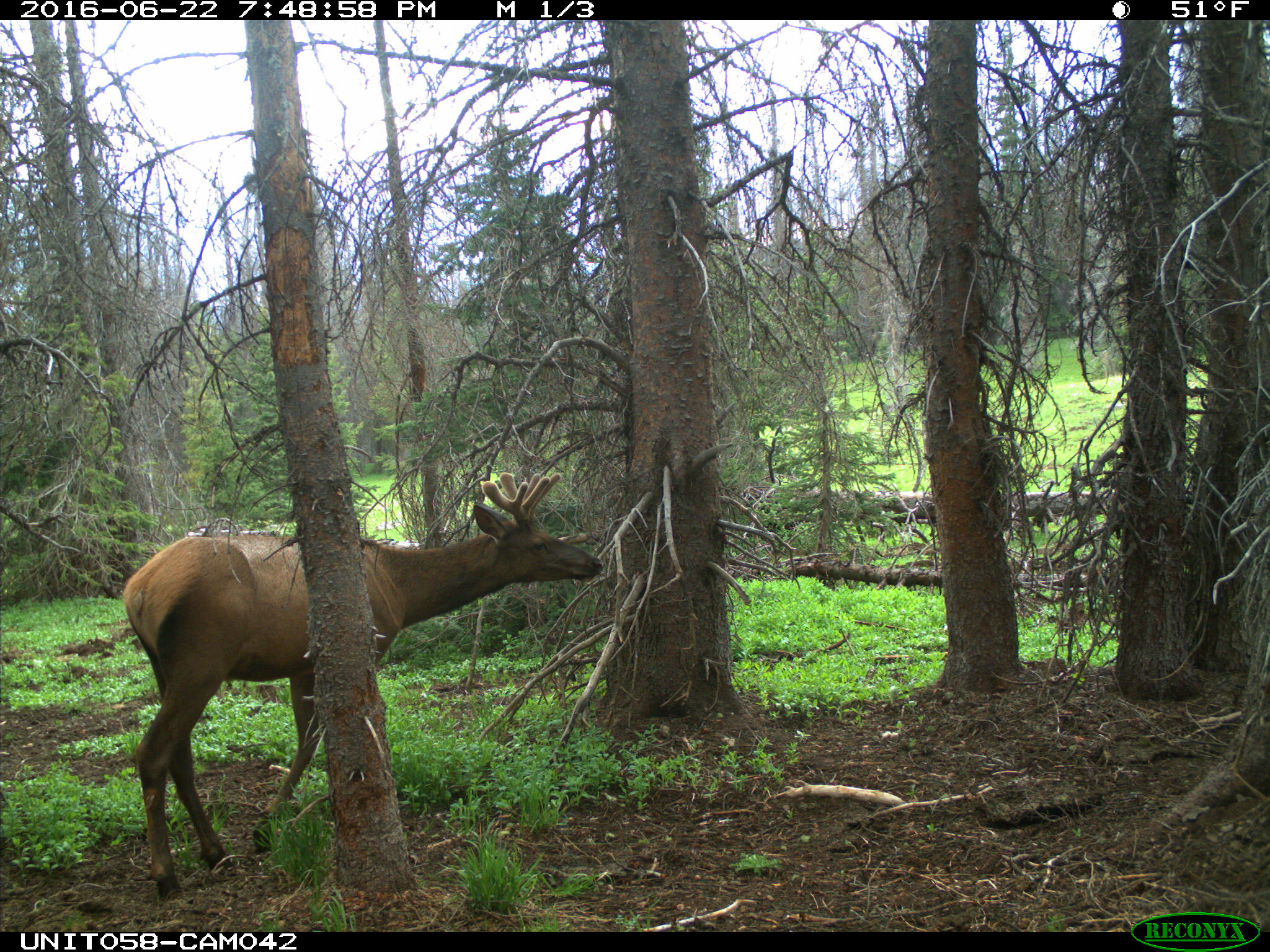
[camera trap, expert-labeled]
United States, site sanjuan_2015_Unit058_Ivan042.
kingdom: Animalia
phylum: Chordata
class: Mammalia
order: Artiodactyla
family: Cervidae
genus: Cervus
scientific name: Cervus elaphus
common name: red deer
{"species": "Cervus elaphus (red deer)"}